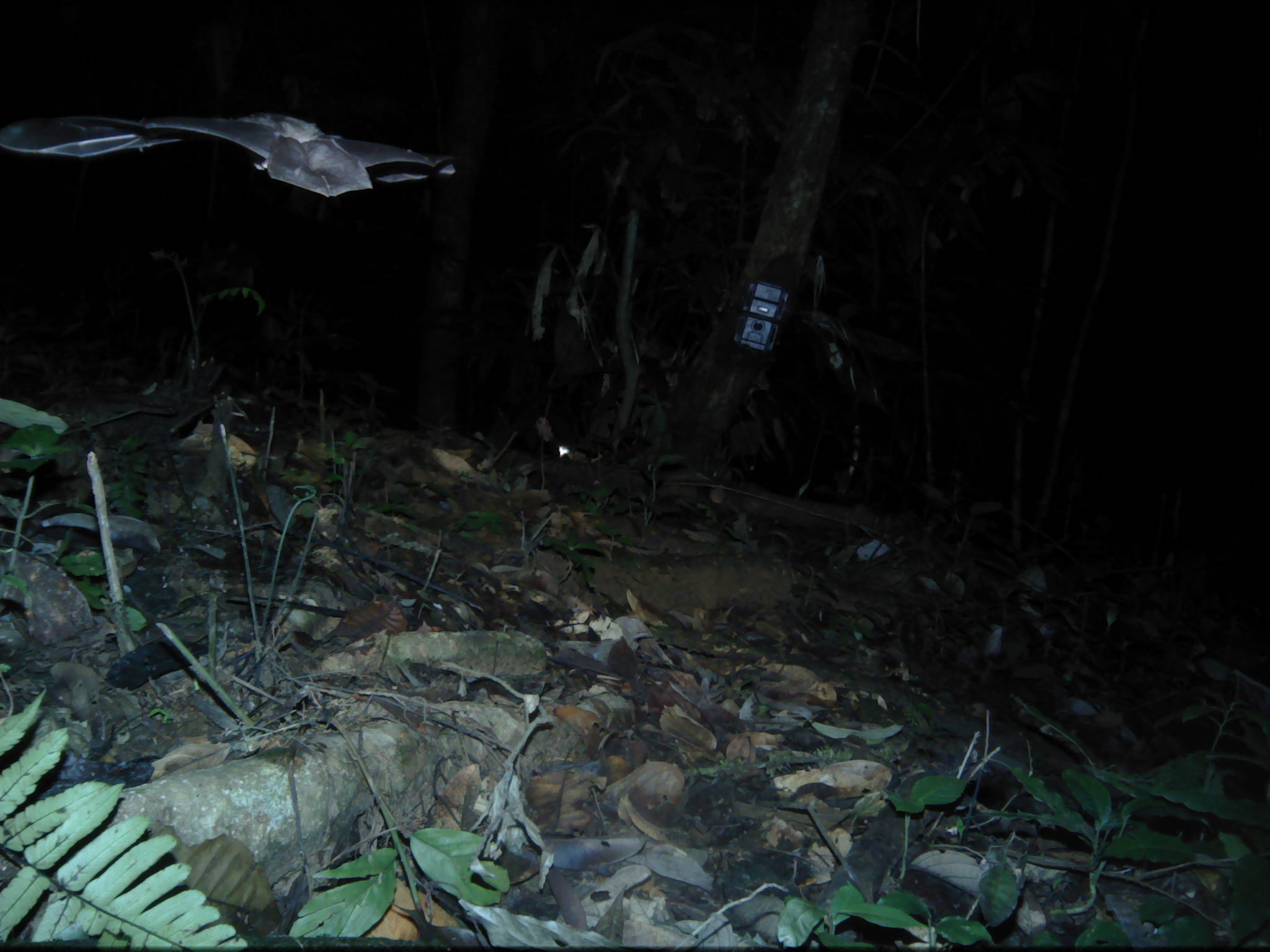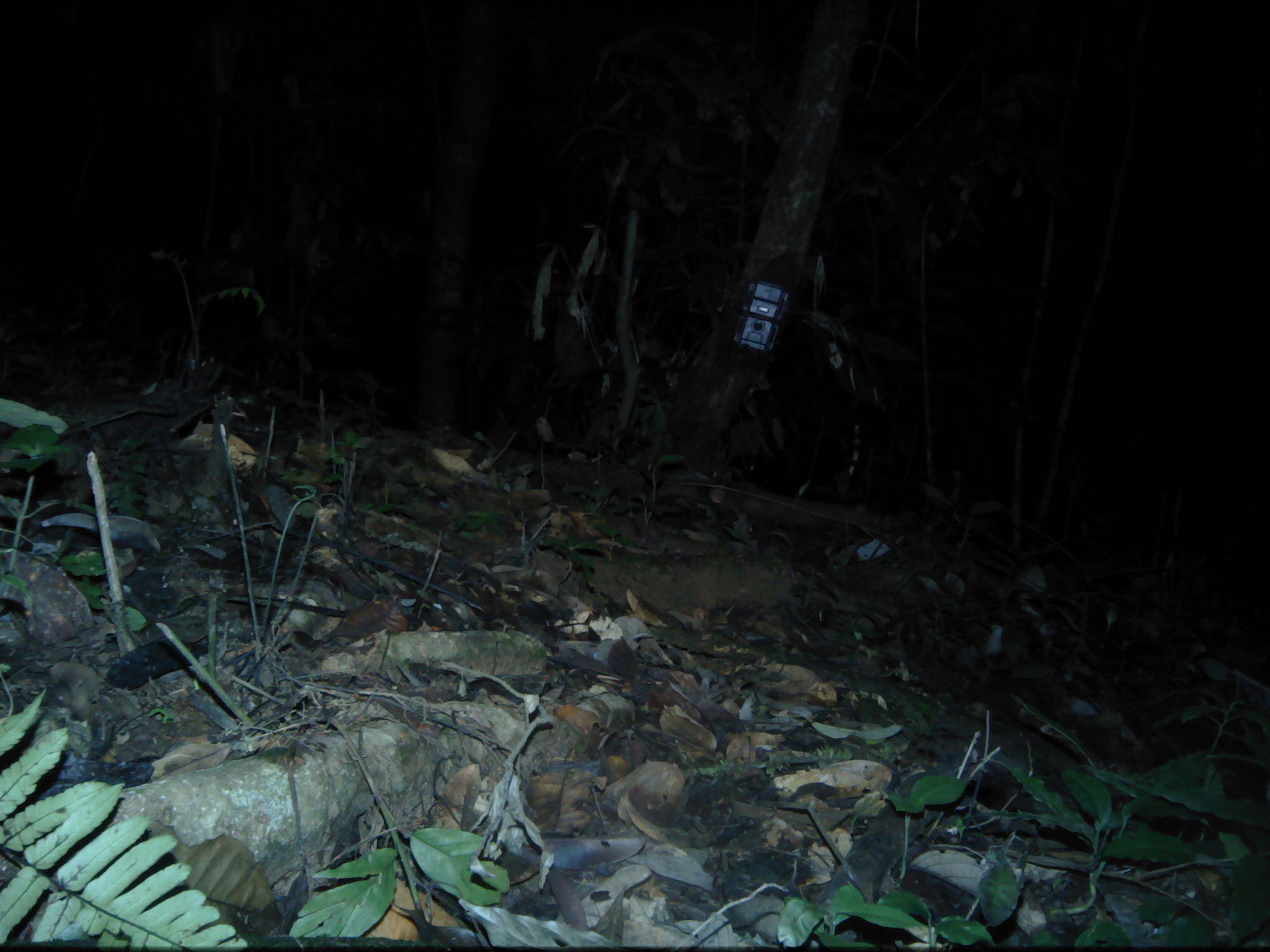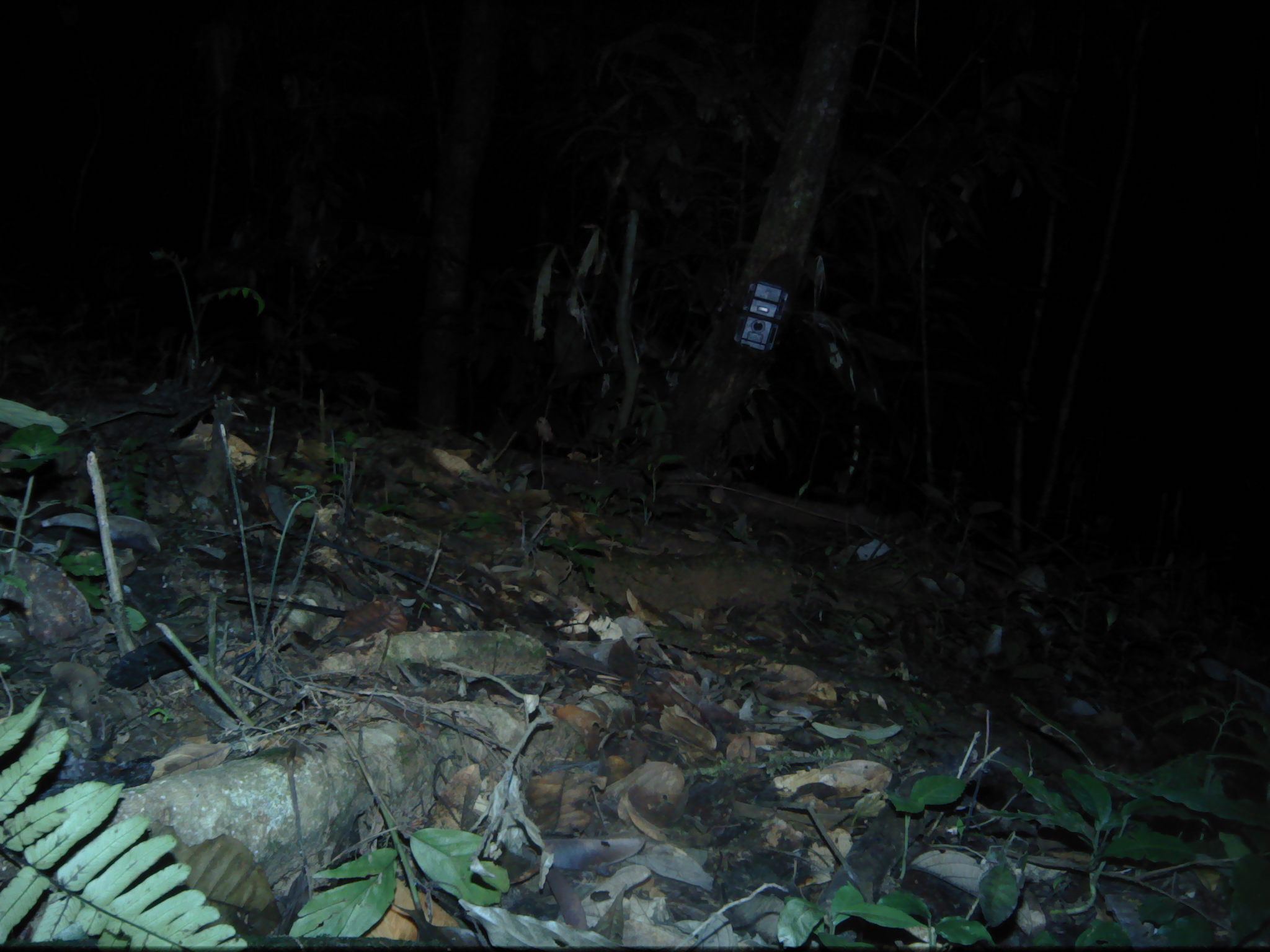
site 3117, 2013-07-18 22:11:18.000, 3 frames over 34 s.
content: unidentified animal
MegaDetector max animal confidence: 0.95